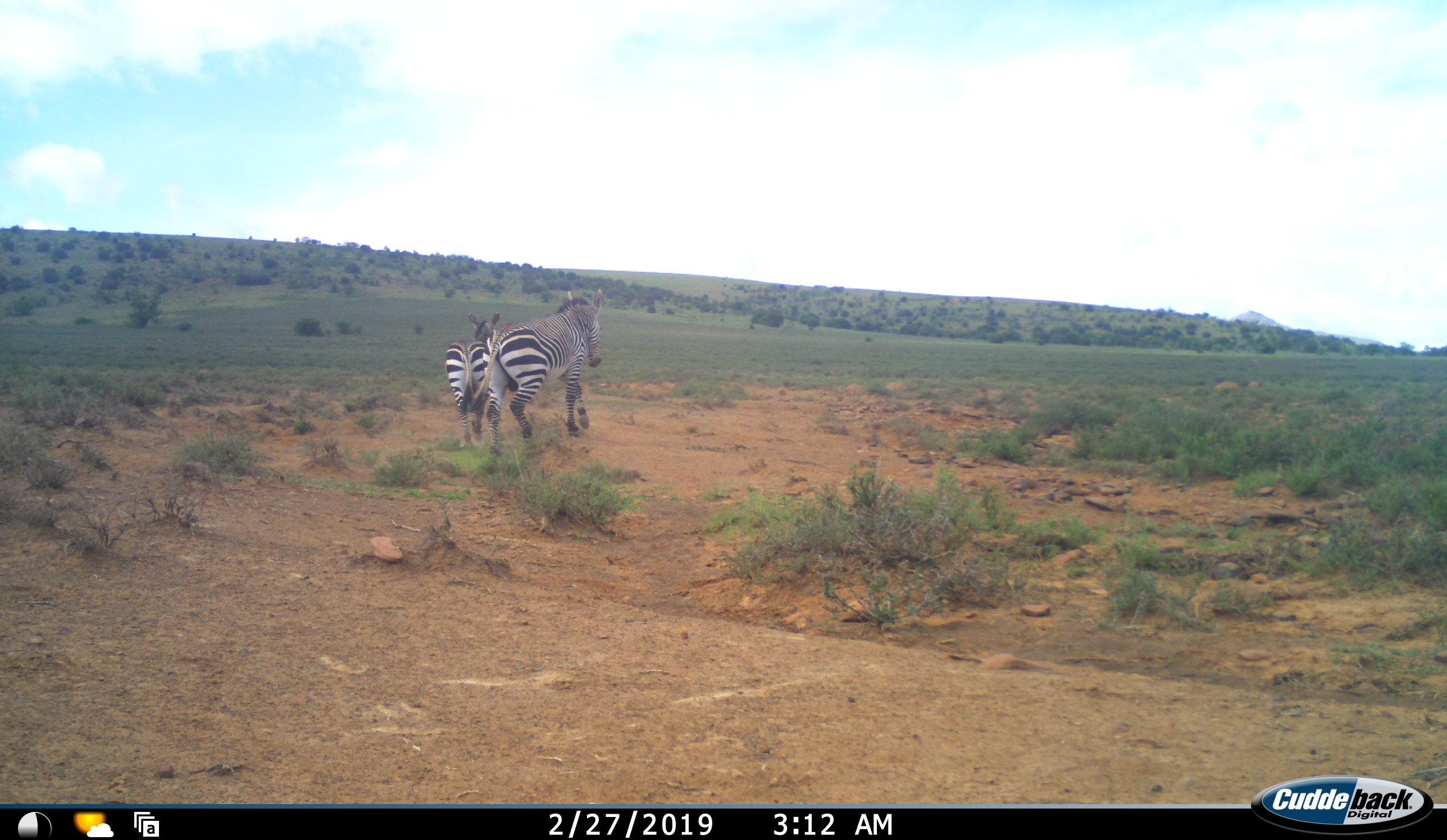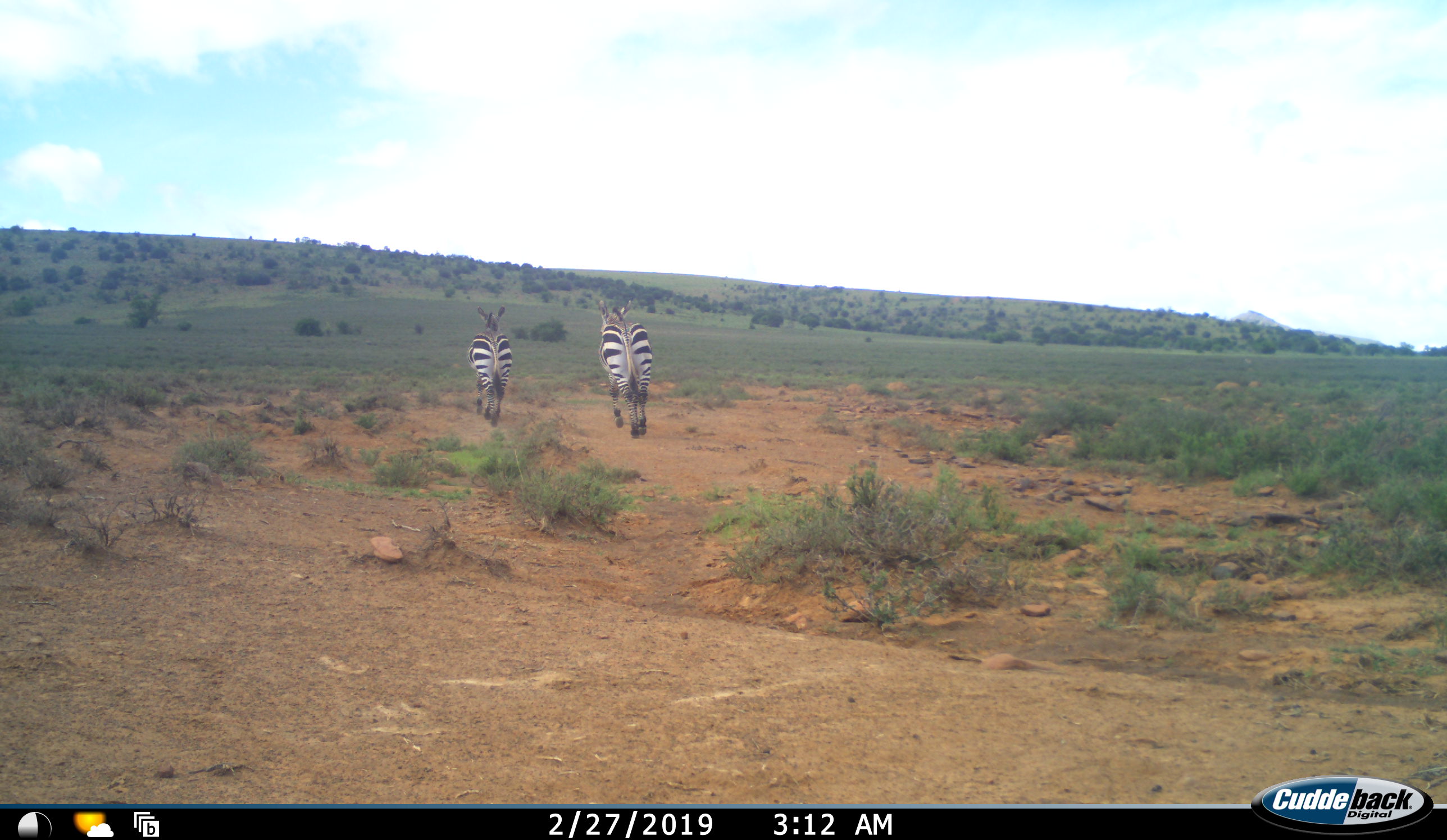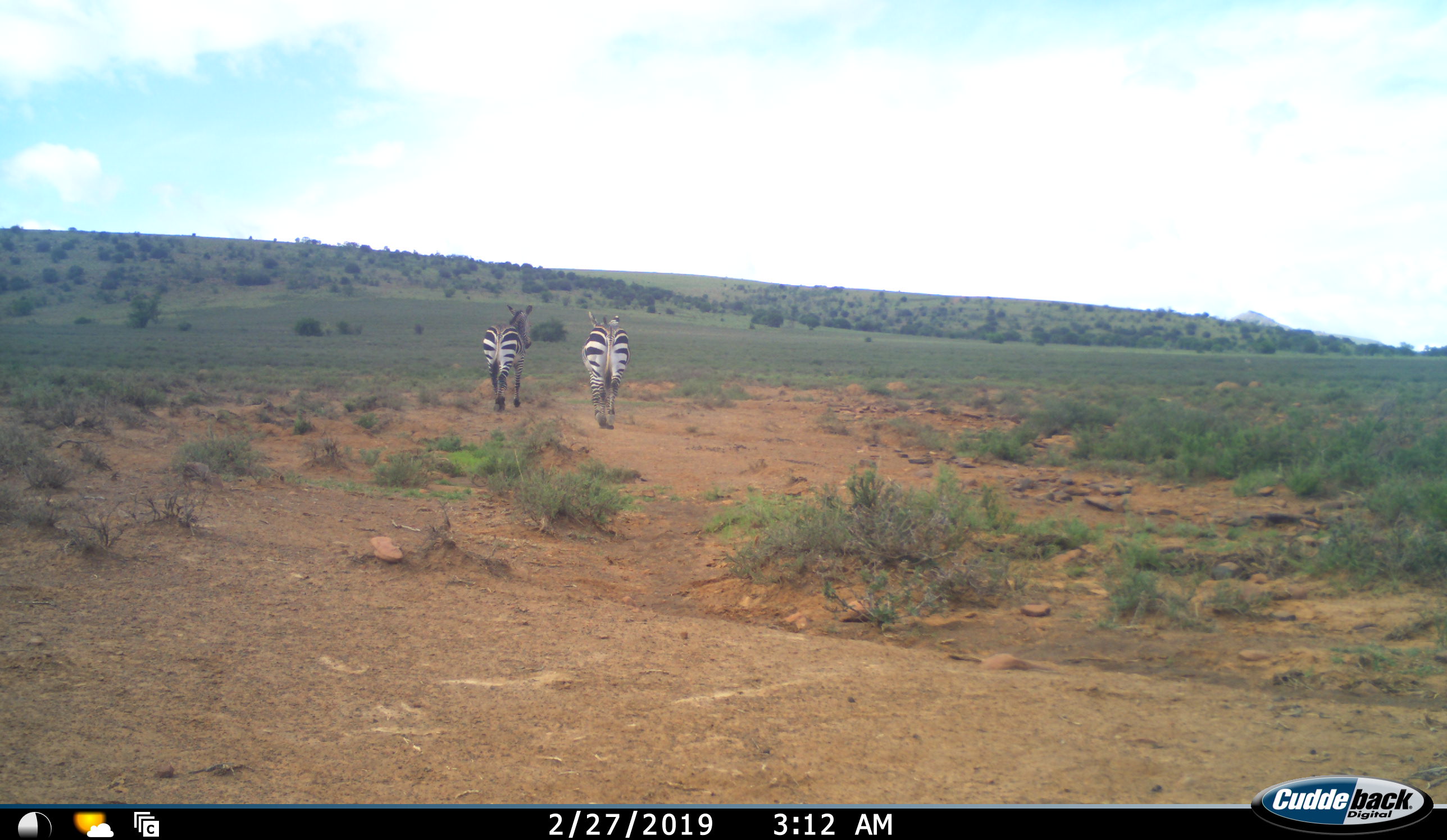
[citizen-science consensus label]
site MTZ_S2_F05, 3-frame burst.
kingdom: Animalia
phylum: Chordata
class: Mammalia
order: Perissodactyla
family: Equidae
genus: Equus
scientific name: Equus zebra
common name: mountain zebra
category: zebramountain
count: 2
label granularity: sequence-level